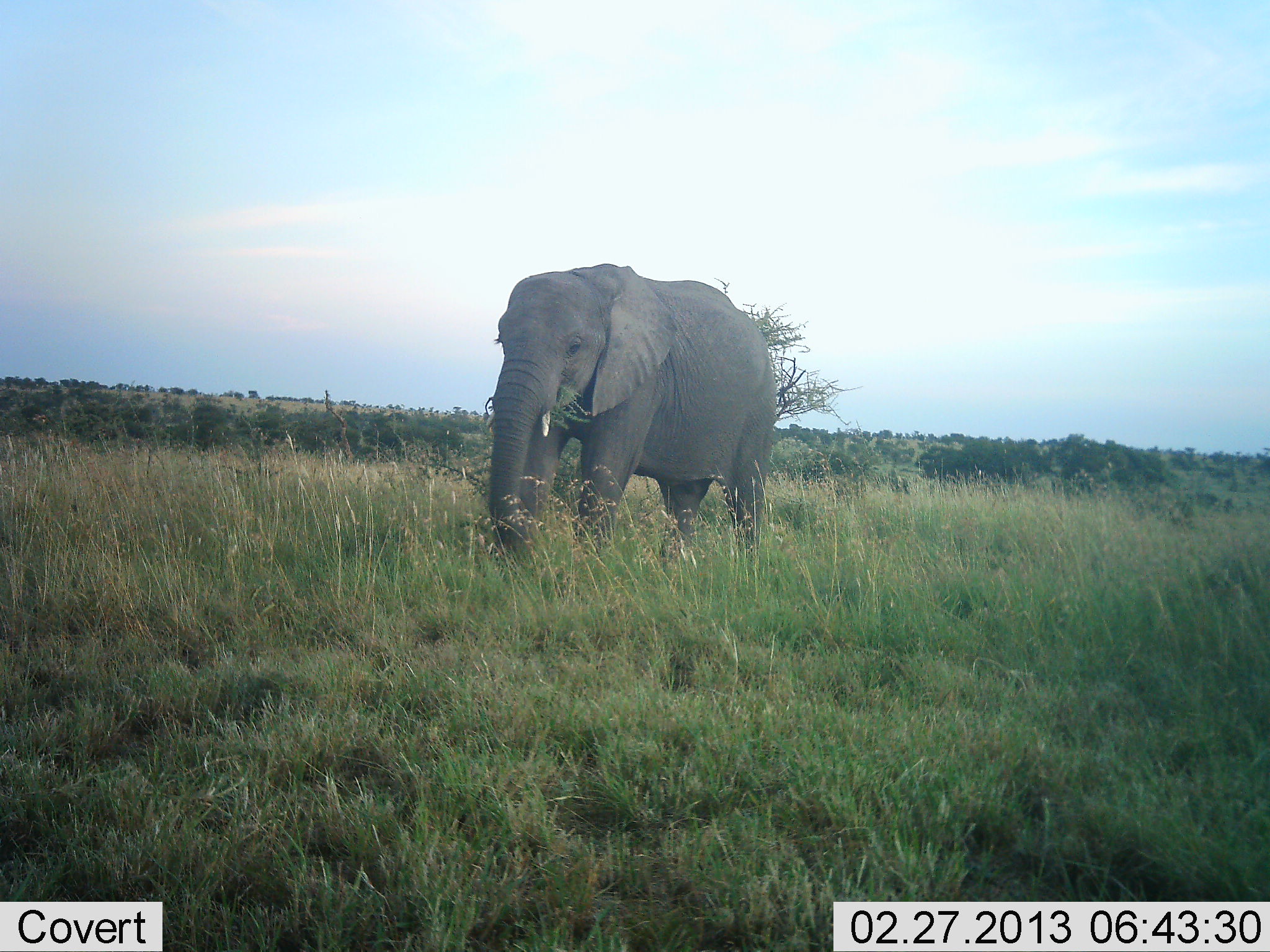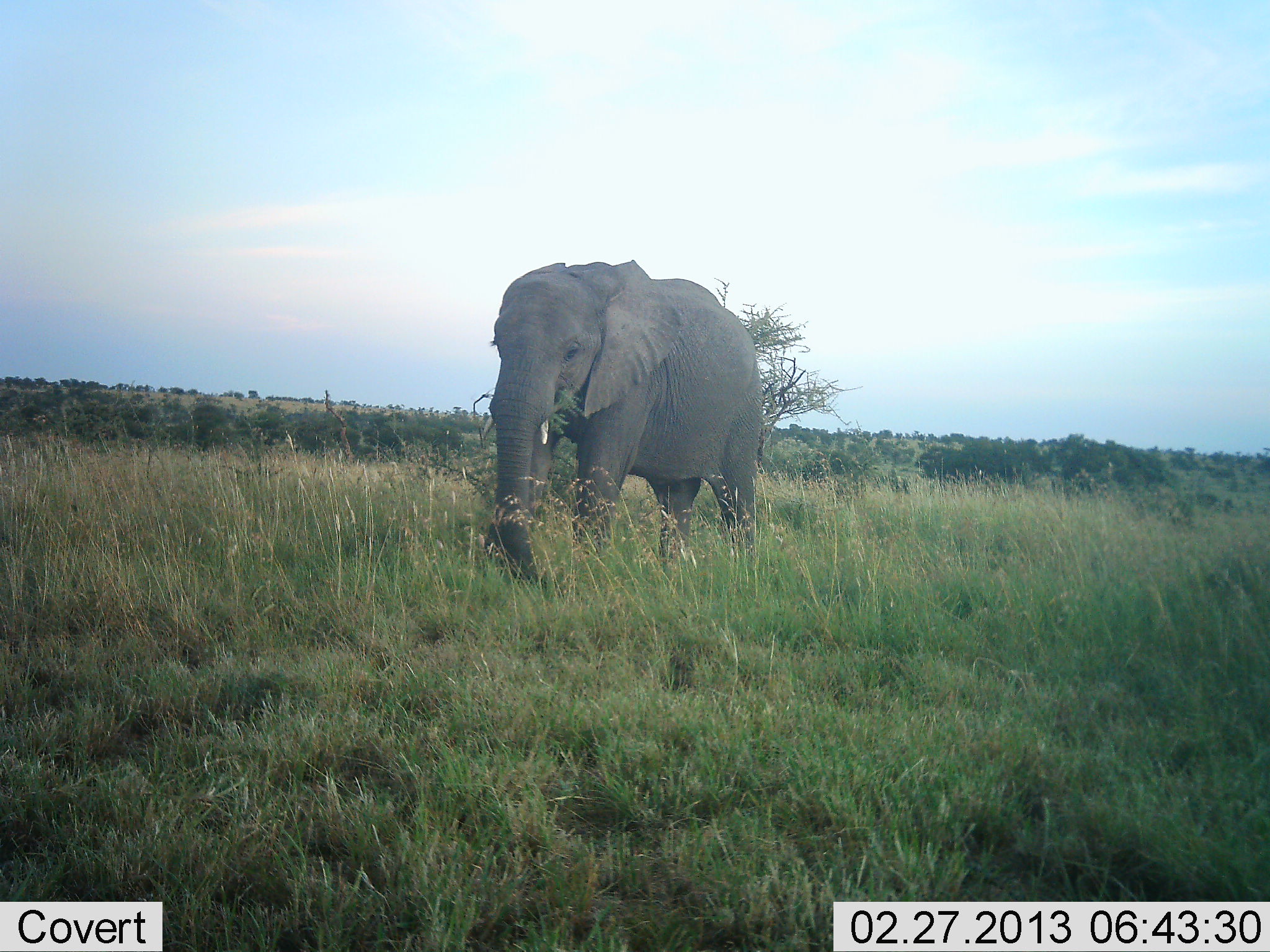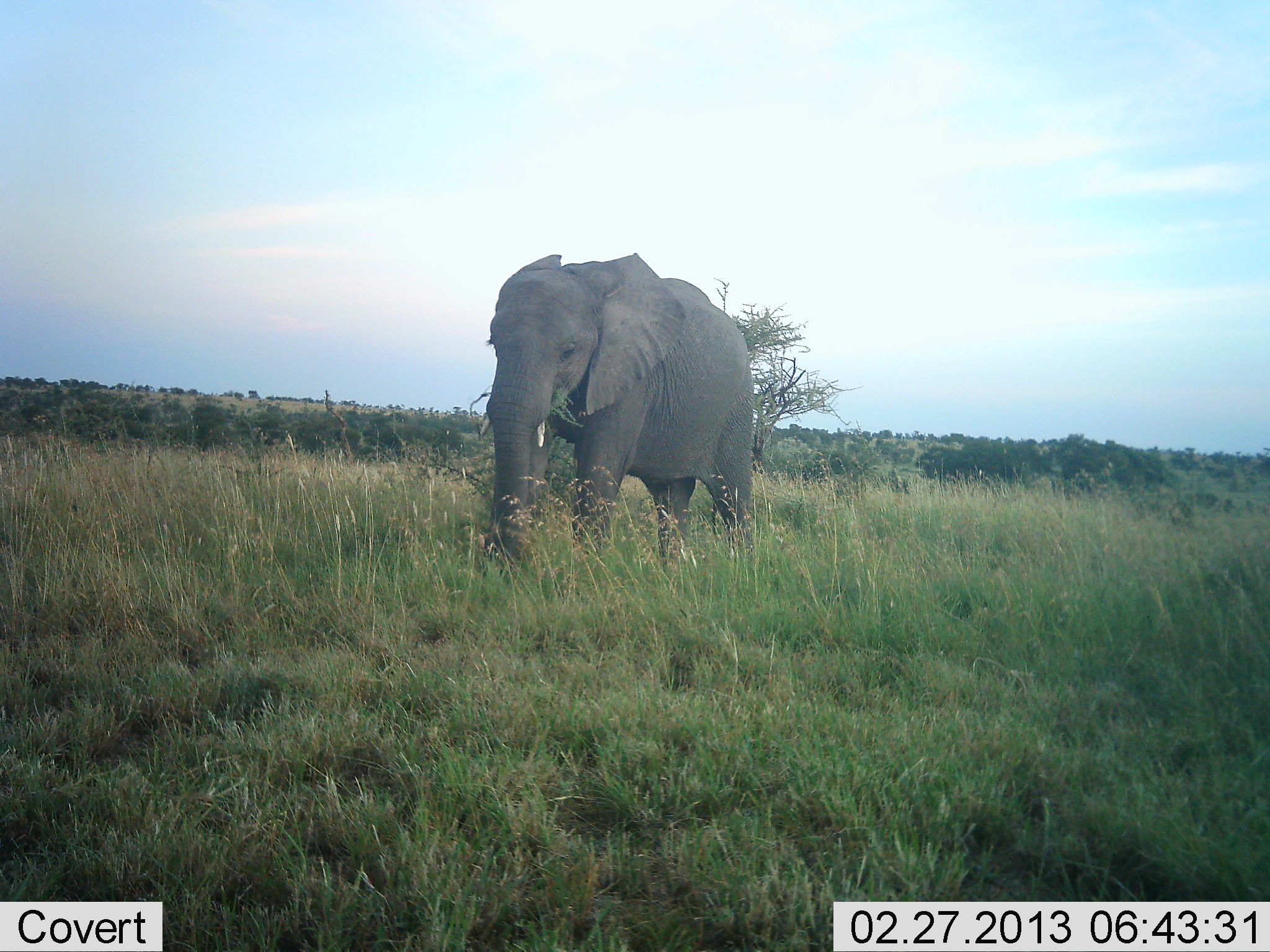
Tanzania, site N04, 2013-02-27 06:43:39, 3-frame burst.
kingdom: Animalia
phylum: Chordata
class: Mammalia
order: Proboscidea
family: Elephantidae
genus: Loxodonta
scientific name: Loxodonta africana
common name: african bush elephant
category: elephant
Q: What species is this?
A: Elephant (african bush elephant) (Loxodonta africana).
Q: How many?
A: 1.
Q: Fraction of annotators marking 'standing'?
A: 16%.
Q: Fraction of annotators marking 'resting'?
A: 0%.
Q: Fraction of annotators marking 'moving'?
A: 21%.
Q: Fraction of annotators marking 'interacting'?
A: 0%.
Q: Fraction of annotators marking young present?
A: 0%.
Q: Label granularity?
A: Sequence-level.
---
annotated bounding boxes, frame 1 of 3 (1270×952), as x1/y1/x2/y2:
animal: 482/263/781/564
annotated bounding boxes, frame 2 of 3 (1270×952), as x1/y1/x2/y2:
animal: 479/262/766/586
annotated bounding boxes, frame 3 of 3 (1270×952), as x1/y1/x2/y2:
animal: 477/251/757/565